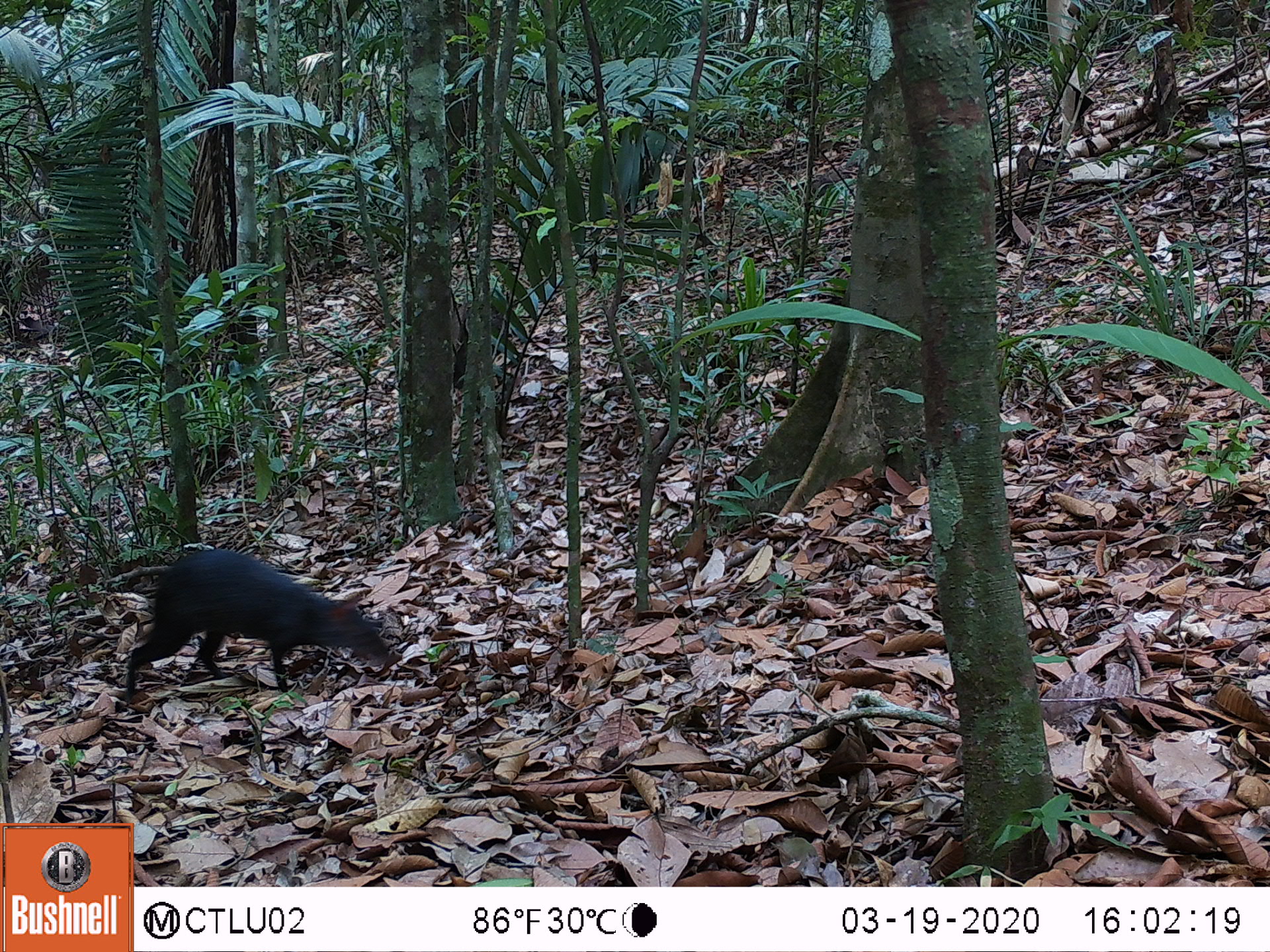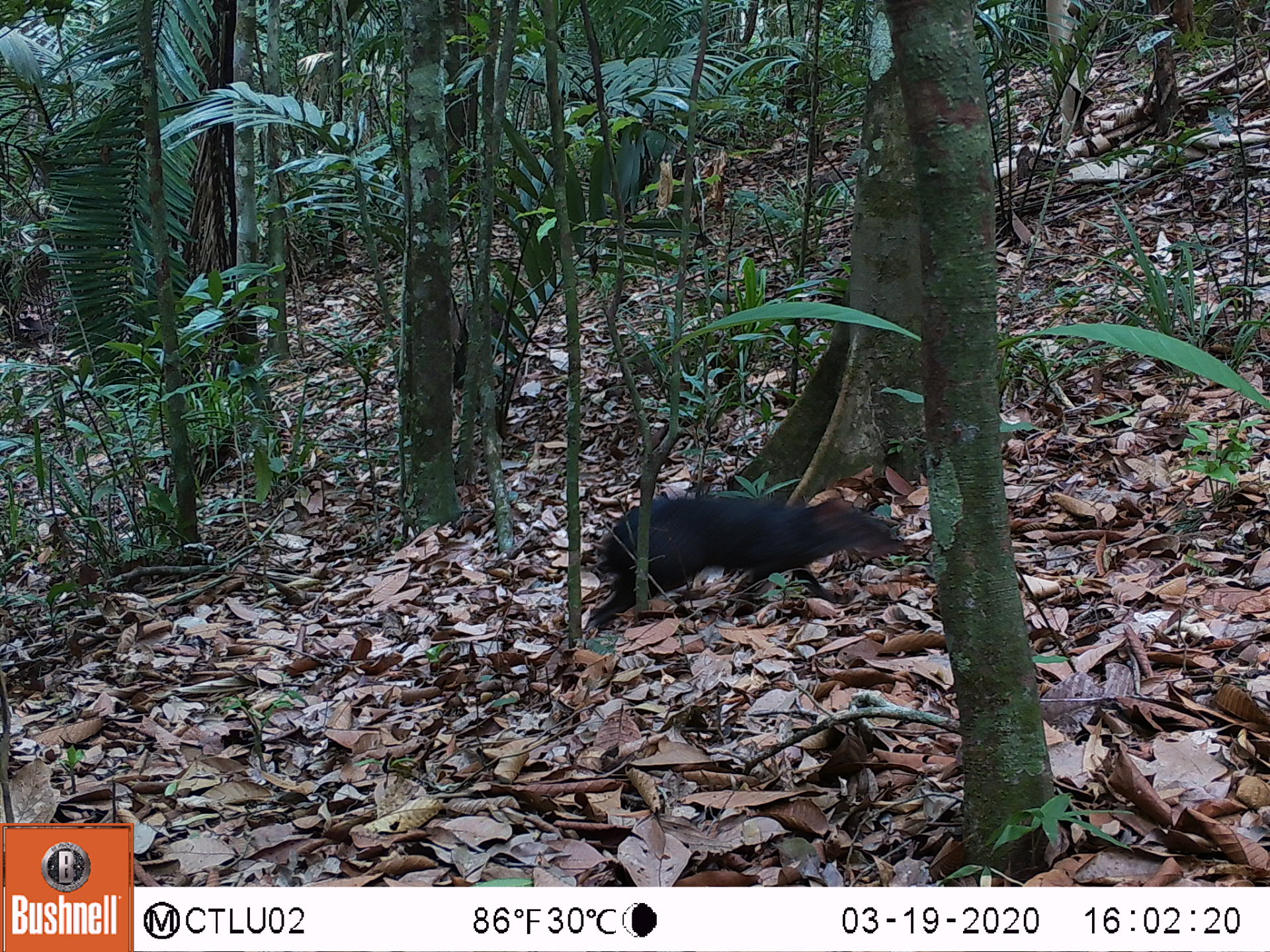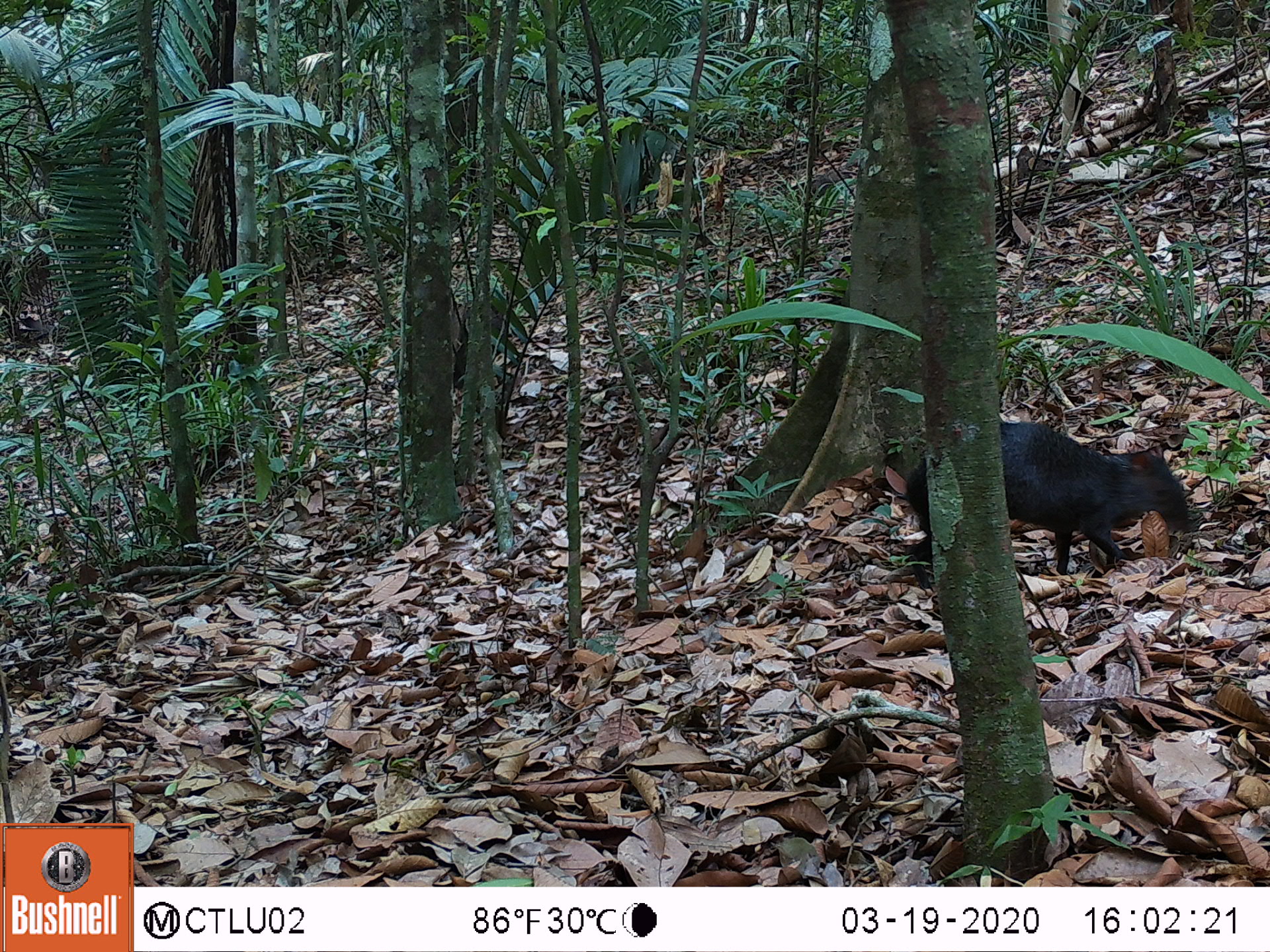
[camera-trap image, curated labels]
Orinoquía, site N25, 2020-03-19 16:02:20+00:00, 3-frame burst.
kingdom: Animalia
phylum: Chordata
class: Mammalia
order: Rodentia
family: Dasyproctidae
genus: Dasyprocta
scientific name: Dasyprocta fuliginosa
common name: black agouti